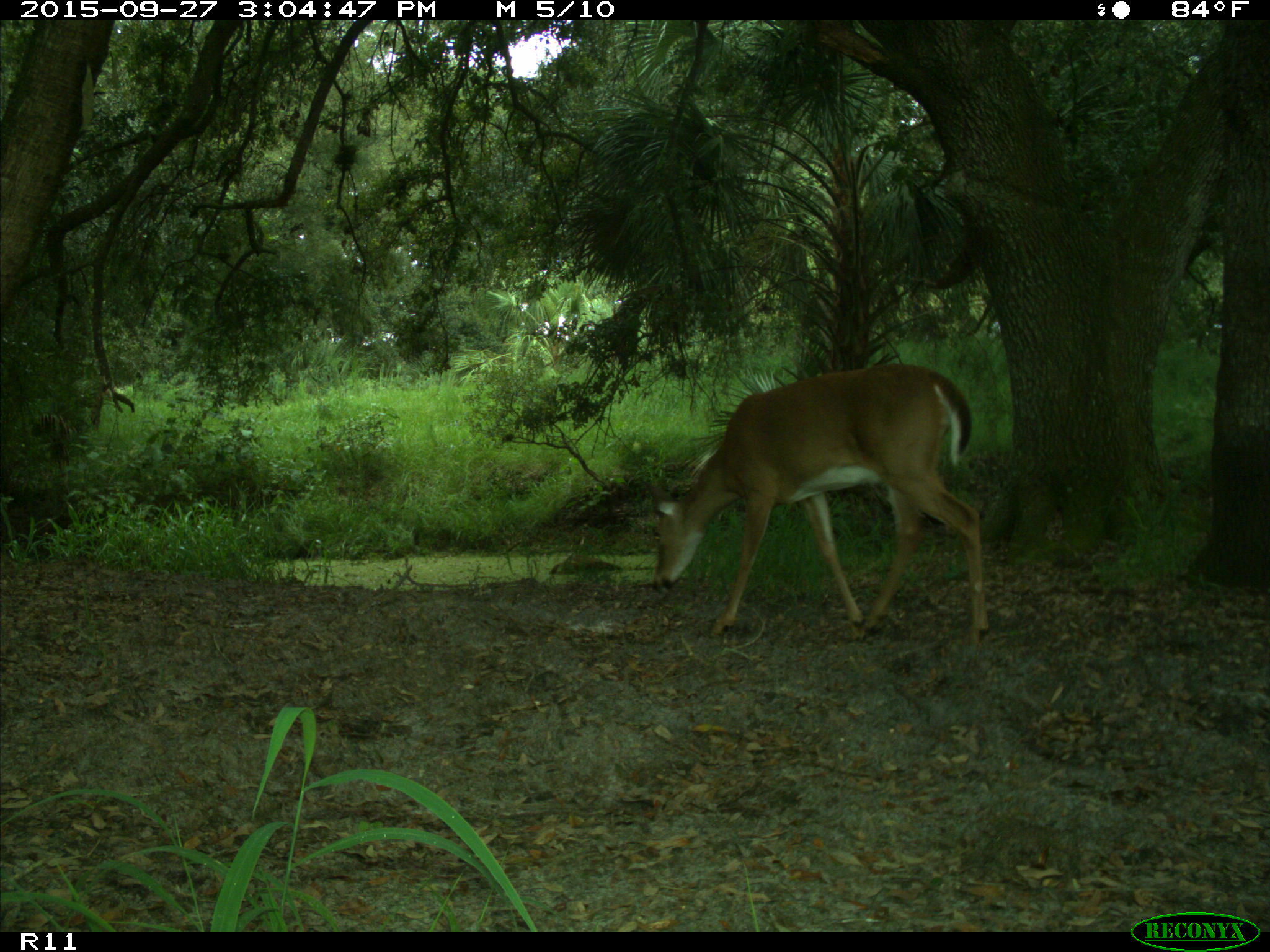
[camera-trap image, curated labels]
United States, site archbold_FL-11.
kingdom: Animalia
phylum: Chordata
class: Mammalia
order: Artiodactyla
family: Cervidae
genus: Odocoileus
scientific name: Odocoileus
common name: deer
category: unidentified deer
Unidentified deer (deer) (Odocoileus).